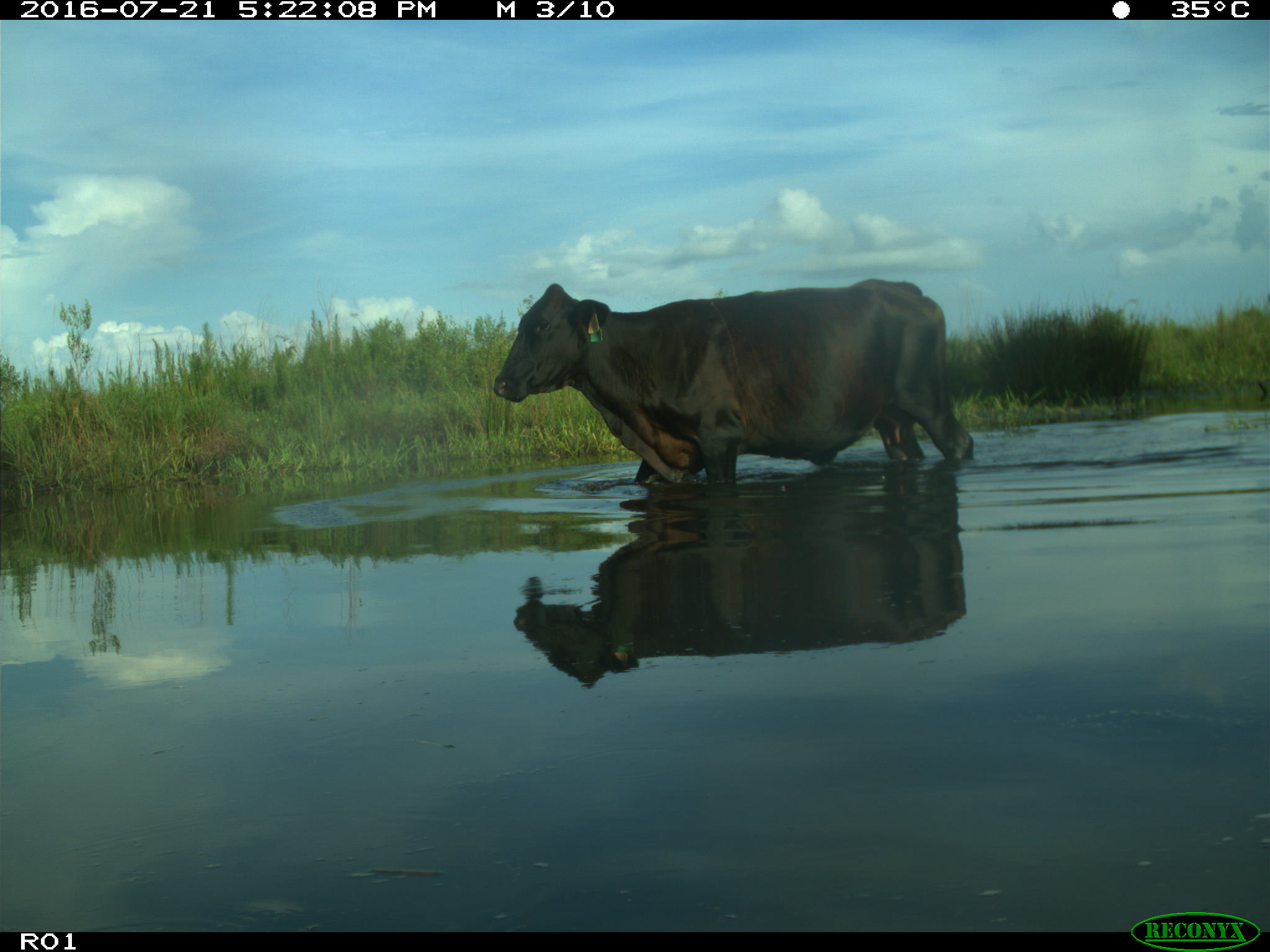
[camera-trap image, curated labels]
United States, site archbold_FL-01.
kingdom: Animalia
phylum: Chordata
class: Mammalia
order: Artiodactyla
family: Bovidae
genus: Bos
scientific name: Bos taurus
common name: domestic cow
Bos taurus (domestic cow).